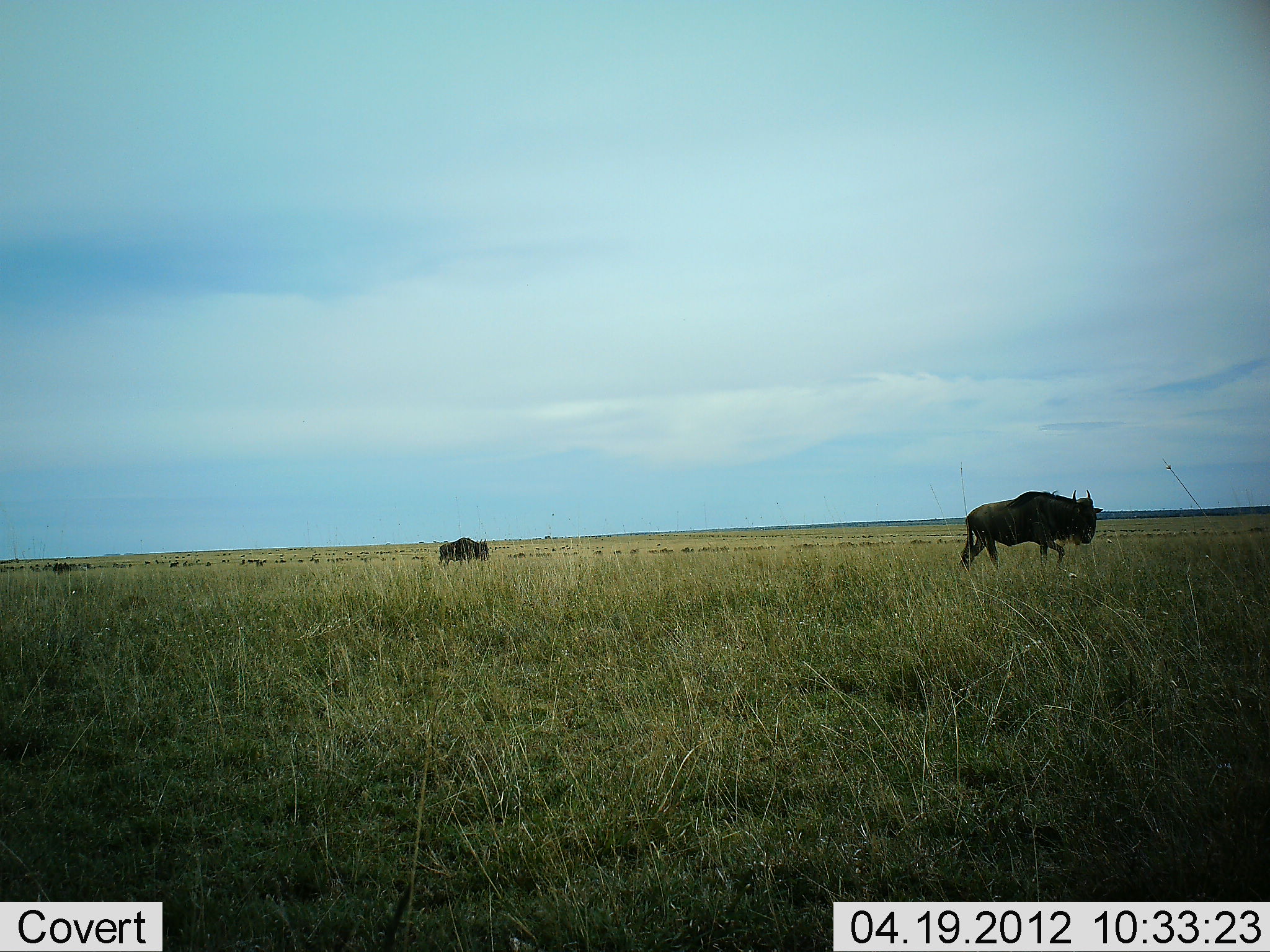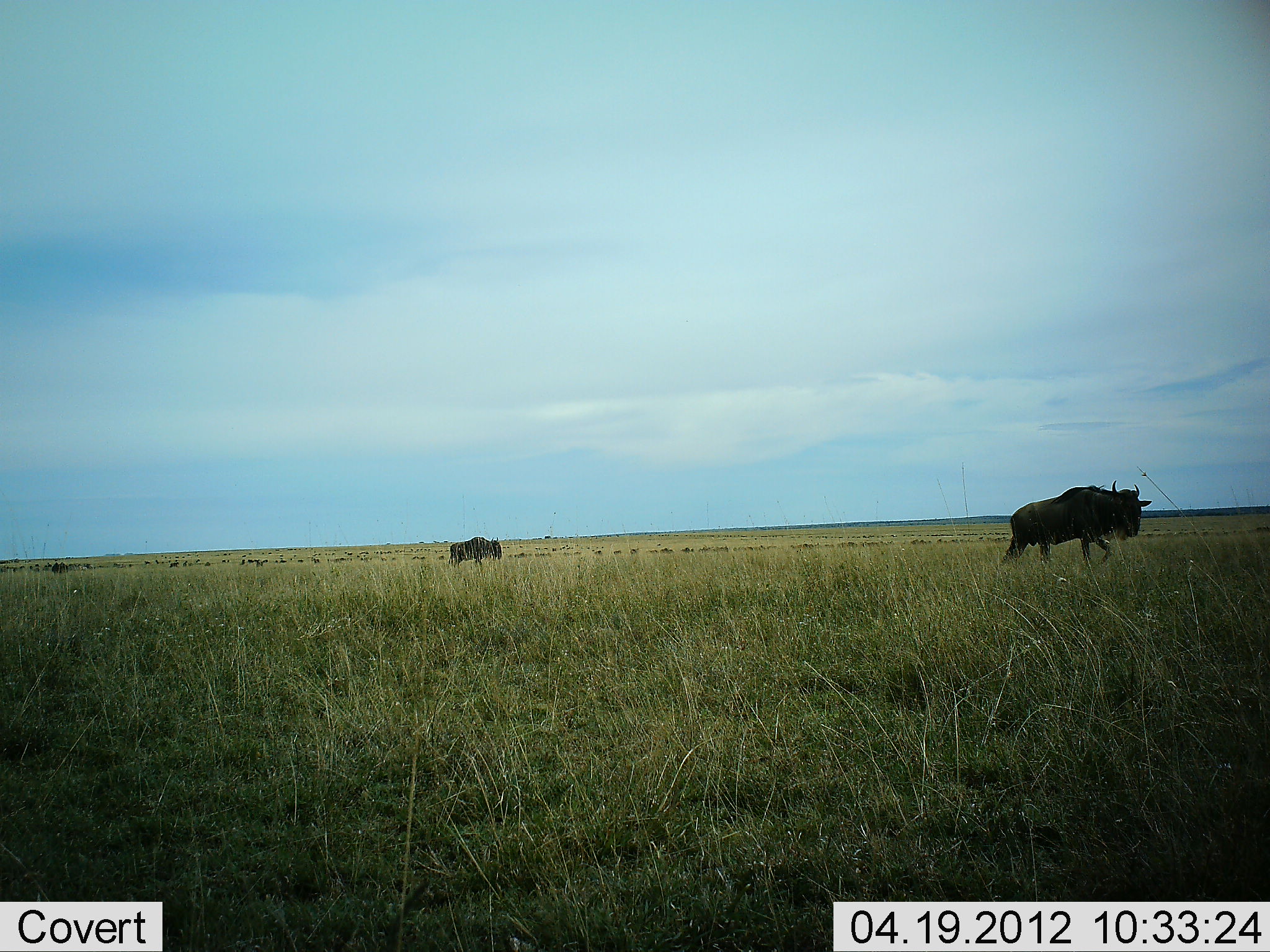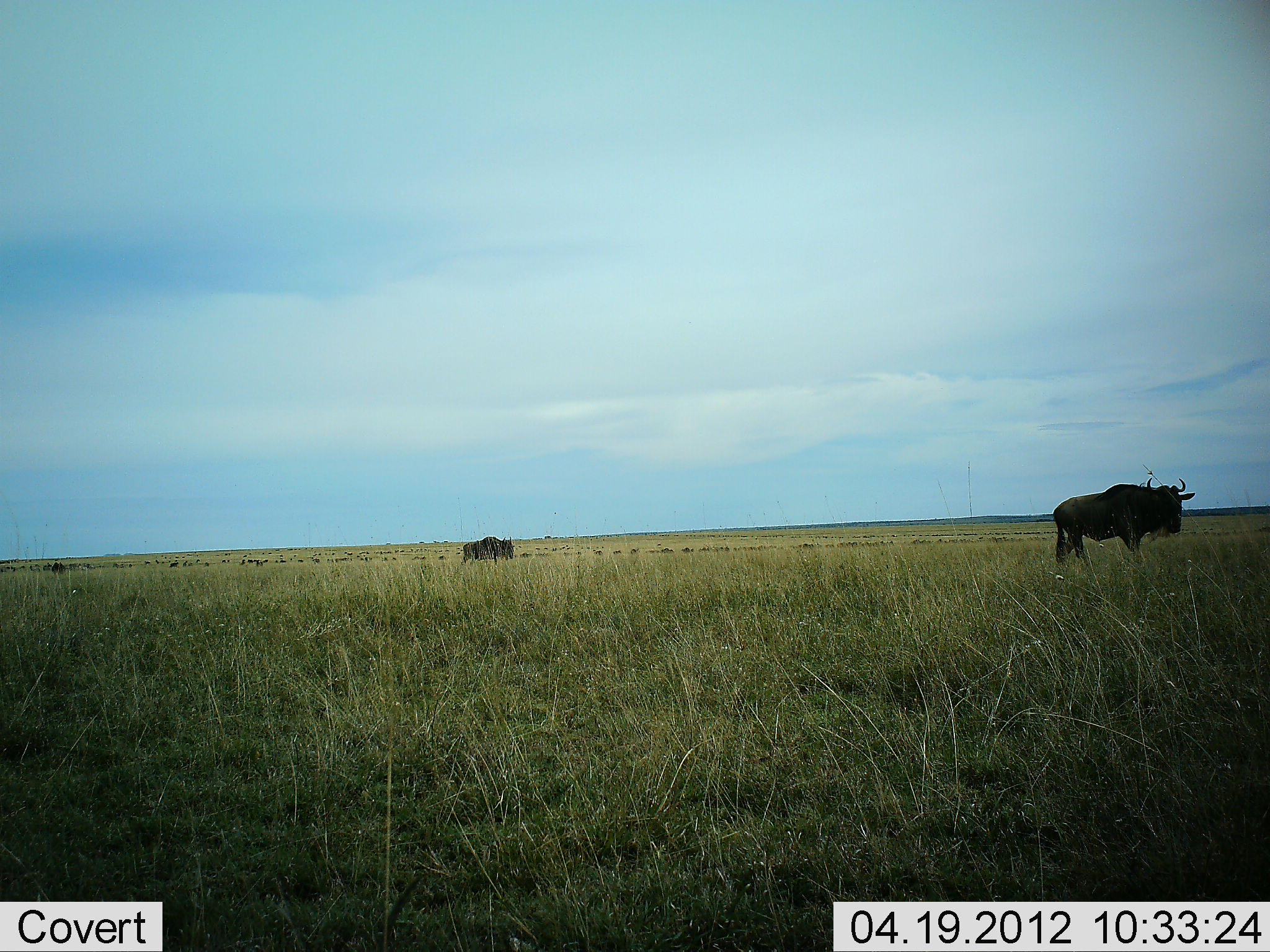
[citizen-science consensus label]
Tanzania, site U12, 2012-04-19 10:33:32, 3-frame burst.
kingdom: Animalia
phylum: Chordata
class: Mammalia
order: Artiodactyla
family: Bovidae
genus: Connochaetes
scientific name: Connochaetes taurinus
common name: blue wildebeest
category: wildebeest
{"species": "wildebeest (blue wildebeest) (Connochaetes taurinus)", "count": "2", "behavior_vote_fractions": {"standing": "6%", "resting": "0%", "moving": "100%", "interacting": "0%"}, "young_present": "0%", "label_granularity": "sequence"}